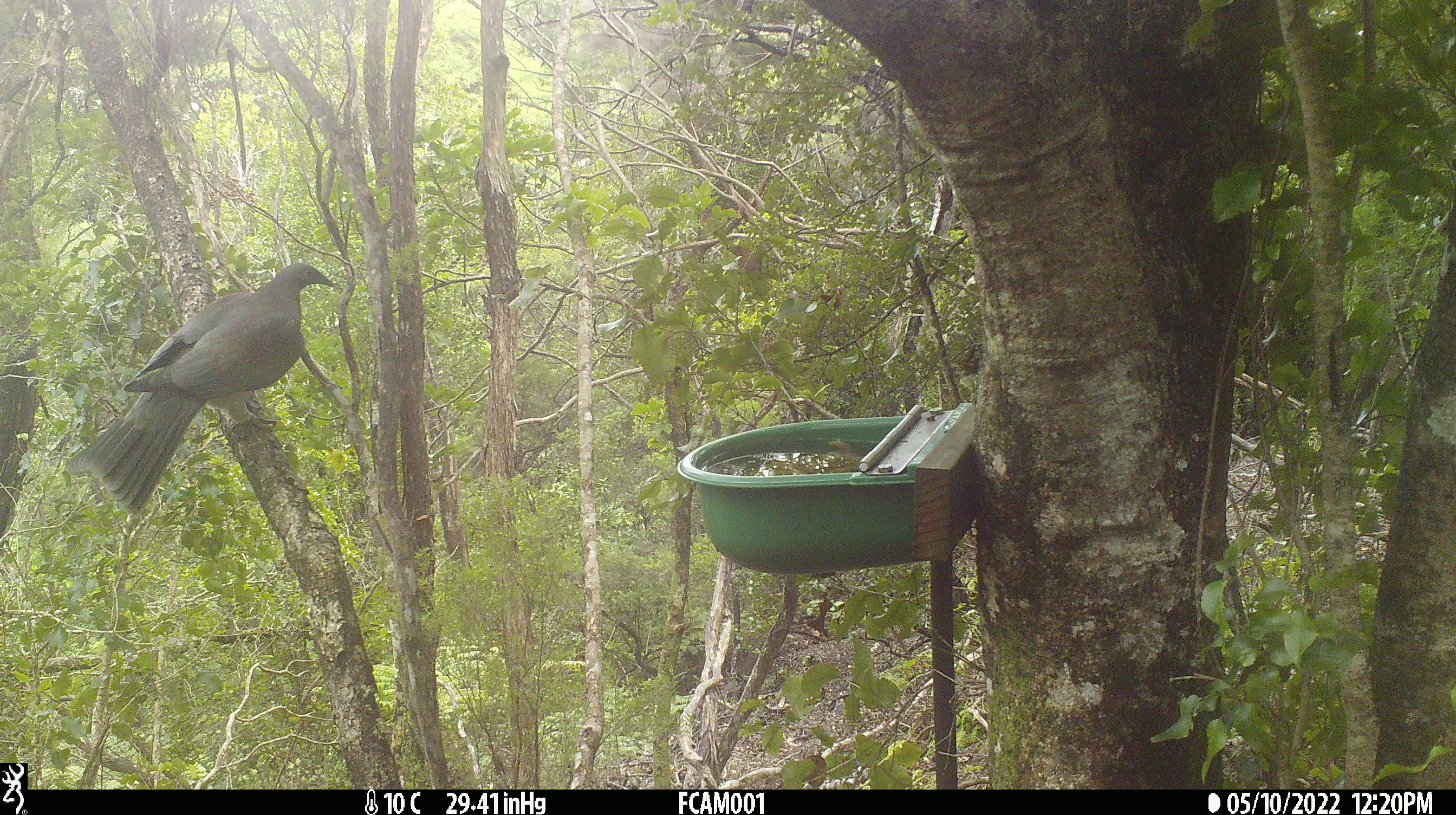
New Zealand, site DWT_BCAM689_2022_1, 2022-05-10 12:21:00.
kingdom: Animalia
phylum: Chordata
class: Aves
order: Columbiformes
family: Columbidae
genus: Hemiphaga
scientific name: Hemiphaga novaeseelandiae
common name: new zealand pigeon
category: kereru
Kereru (new zealand pigeon) (Hemiphaga novaeseelandiae).